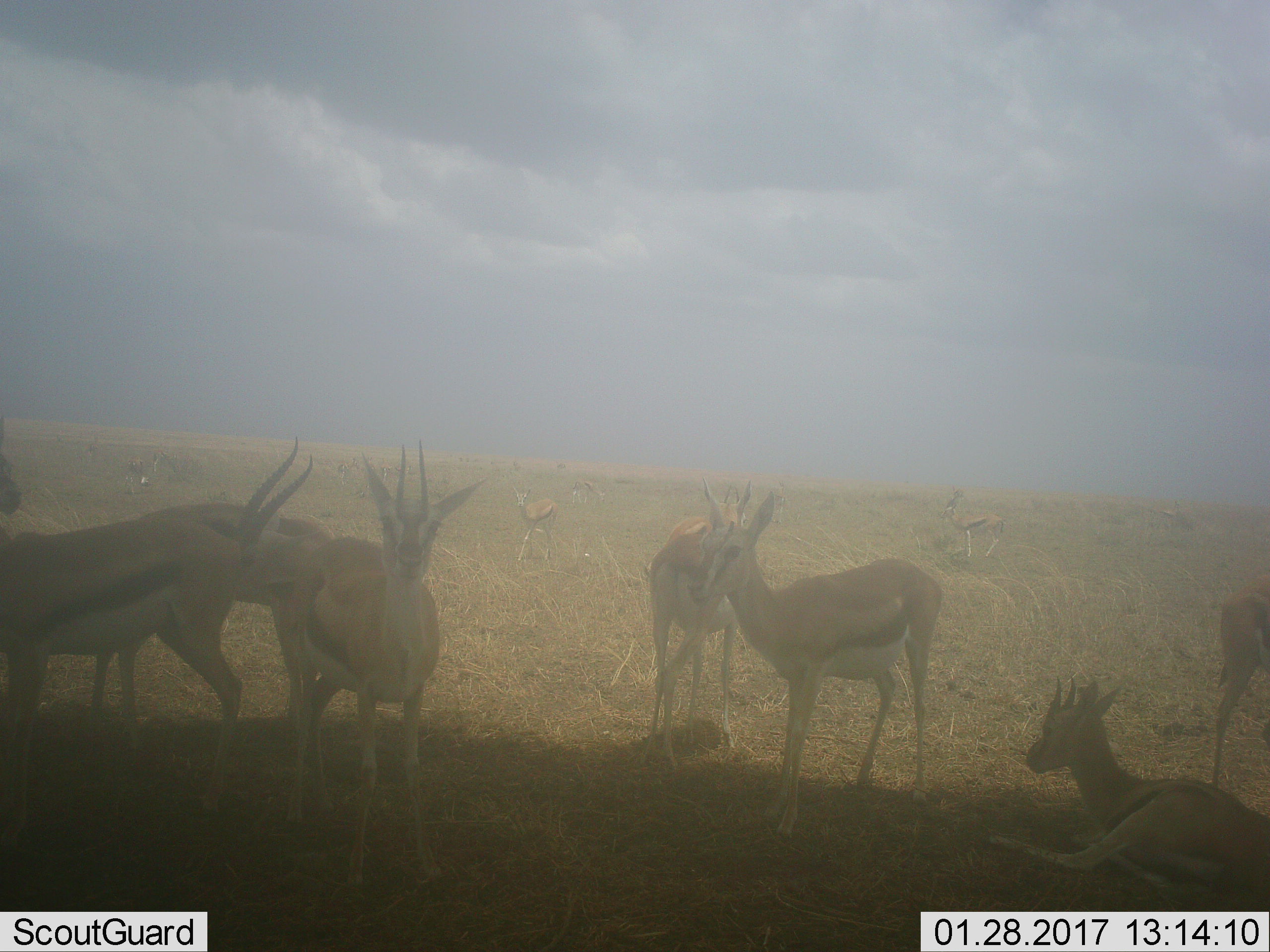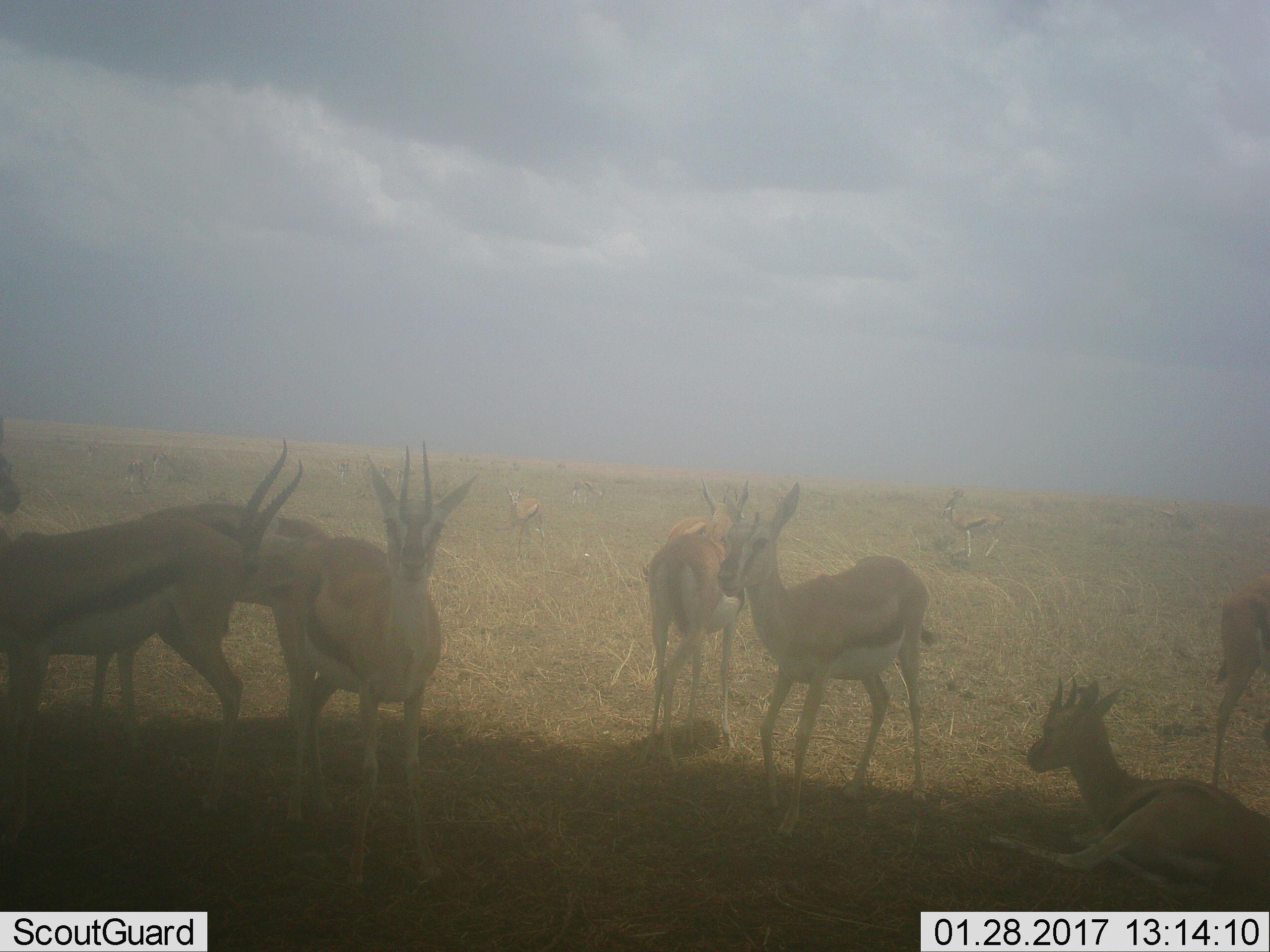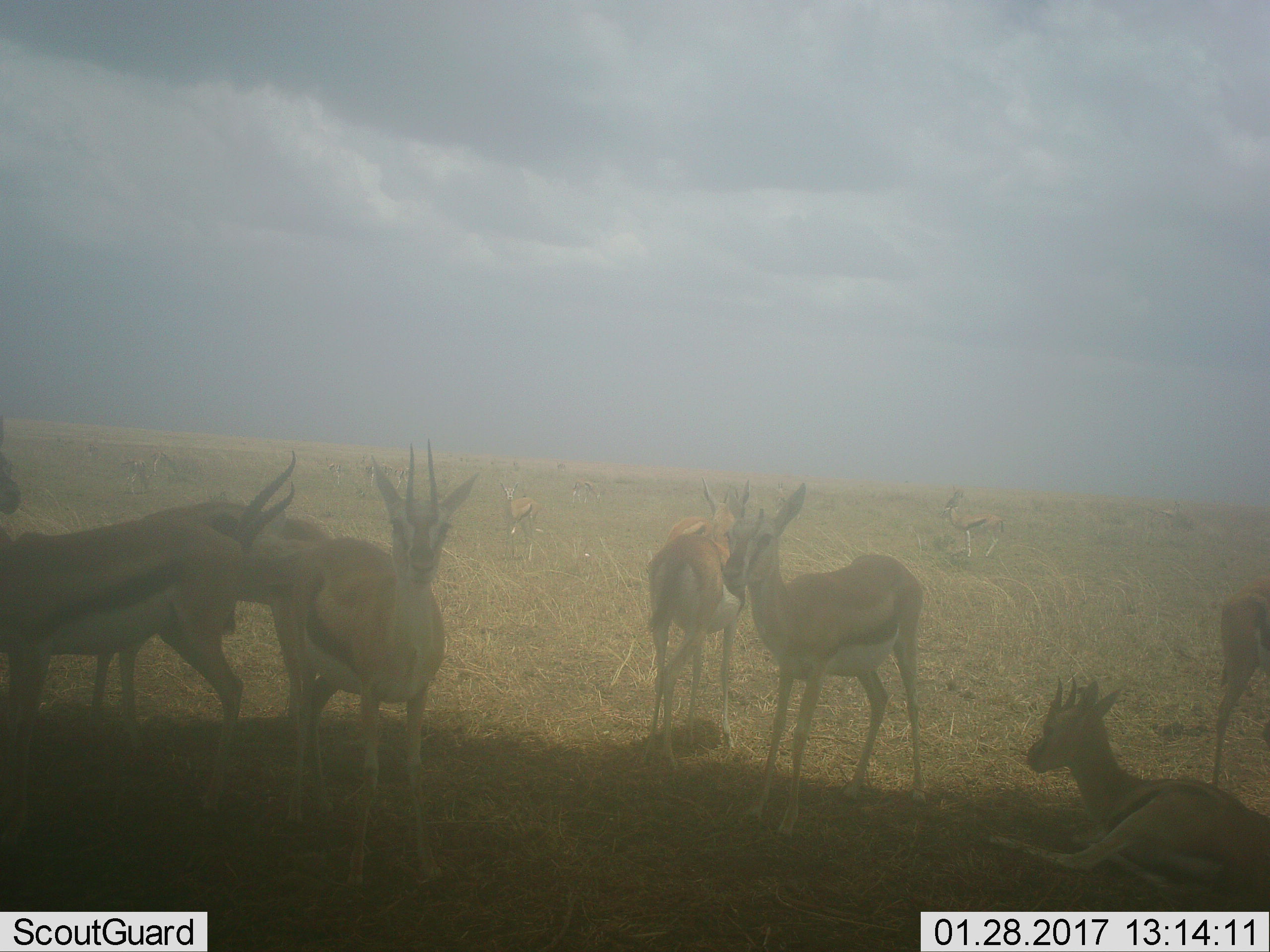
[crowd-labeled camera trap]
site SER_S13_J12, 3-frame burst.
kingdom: Animalia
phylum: Chordata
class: Mammalia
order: Artiodactyla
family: Bovidae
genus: Eudorcas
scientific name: Eudorcas thomsonii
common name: thomson's gazelle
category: gazellethomsons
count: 11-50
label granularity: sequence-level